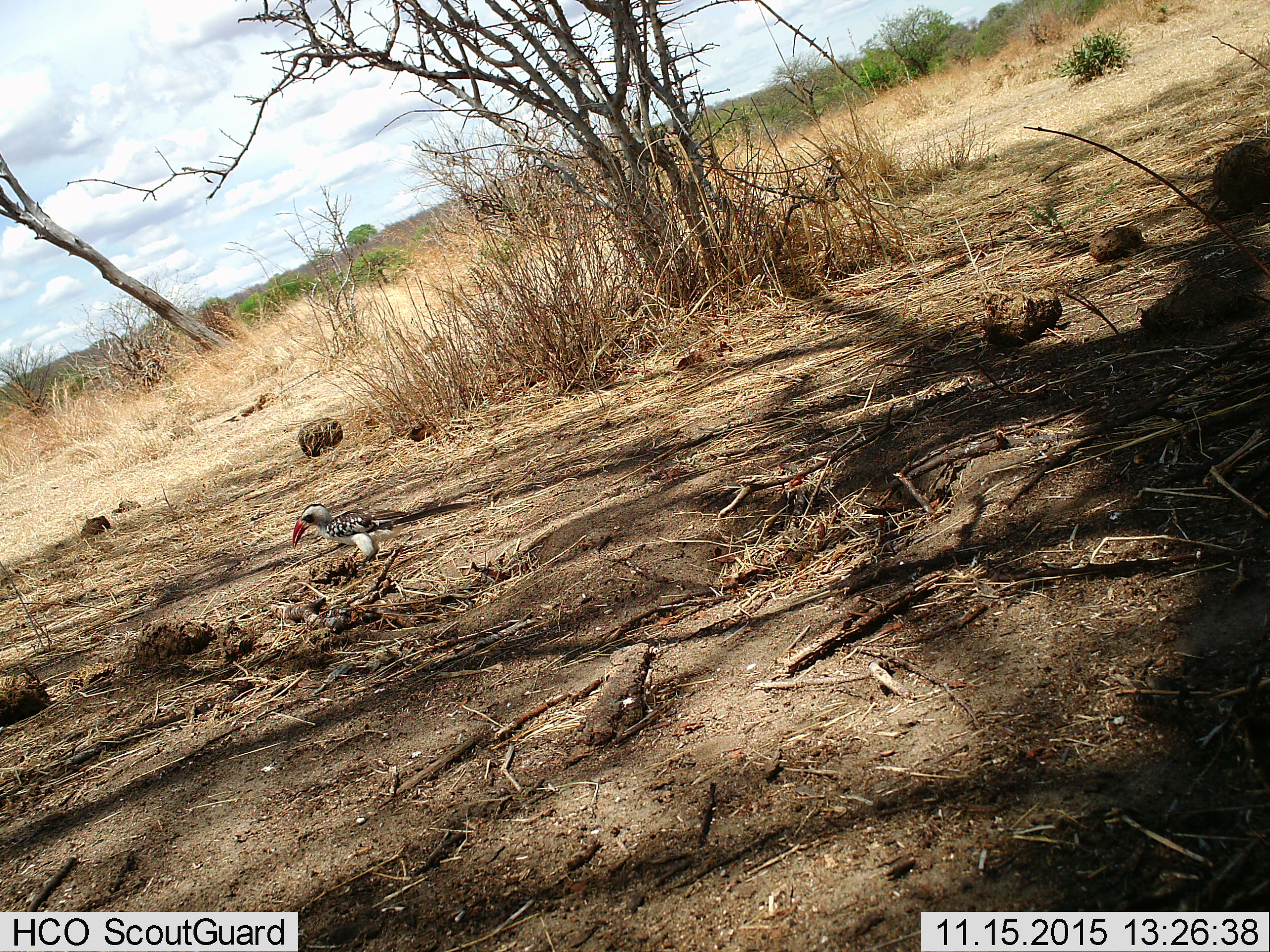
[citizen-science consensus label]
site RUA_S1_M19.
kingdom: Animalia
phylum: Chordata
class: Aves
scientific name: Aves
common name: bird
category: birdother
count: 1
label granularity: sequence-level